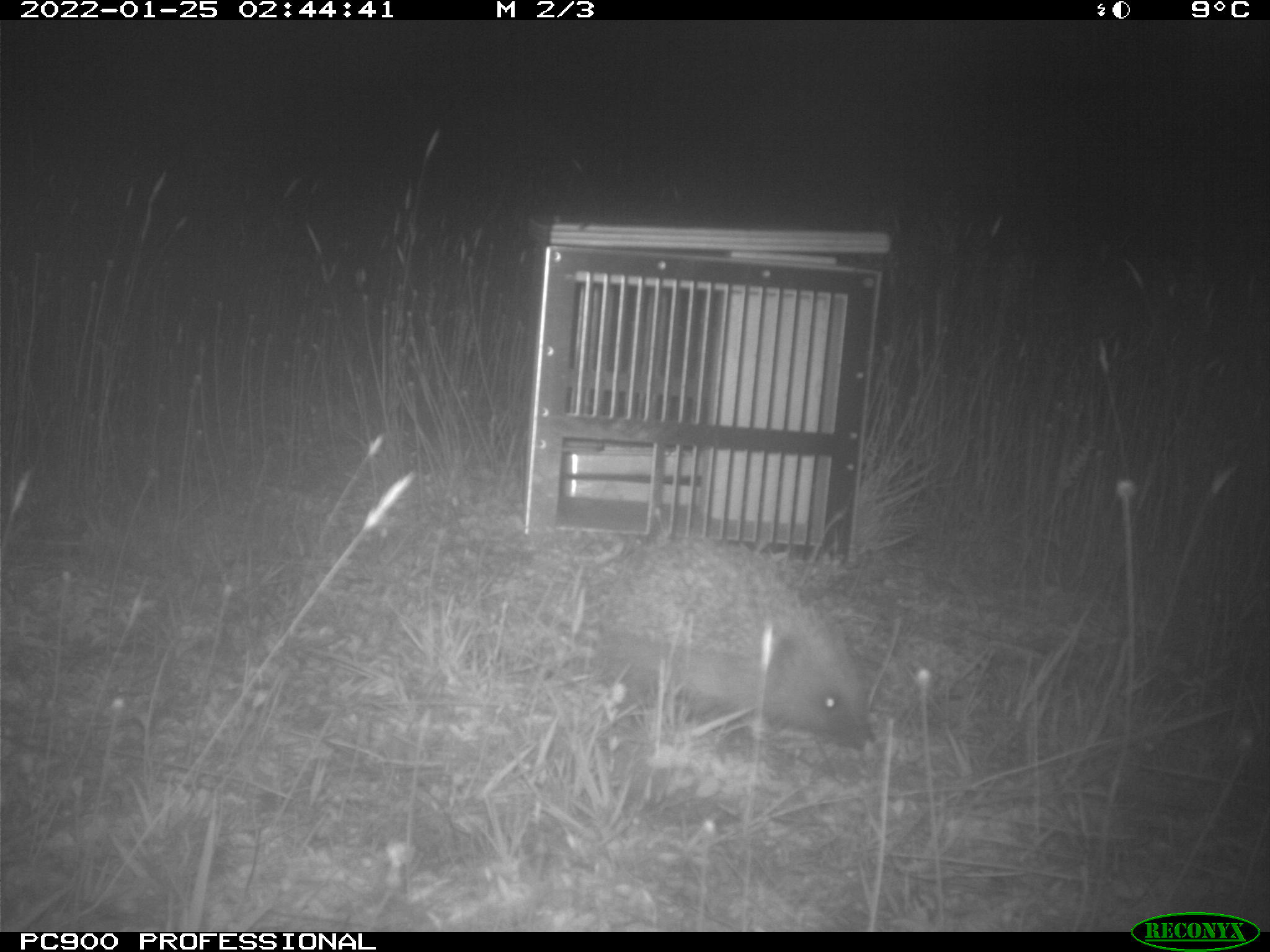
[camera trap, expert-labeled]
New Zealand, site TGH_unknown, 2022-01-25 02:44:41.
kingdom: Animalia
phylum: Chordata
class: Mammalia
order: Eulipotyphla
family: Erinaceidae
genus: Erinaceus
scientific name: Erinaceus europaeus europaeus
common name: european hedgehog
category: hedgehog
Hedgehog (european hedgehog) (Erinaceus europaeus europaeus).